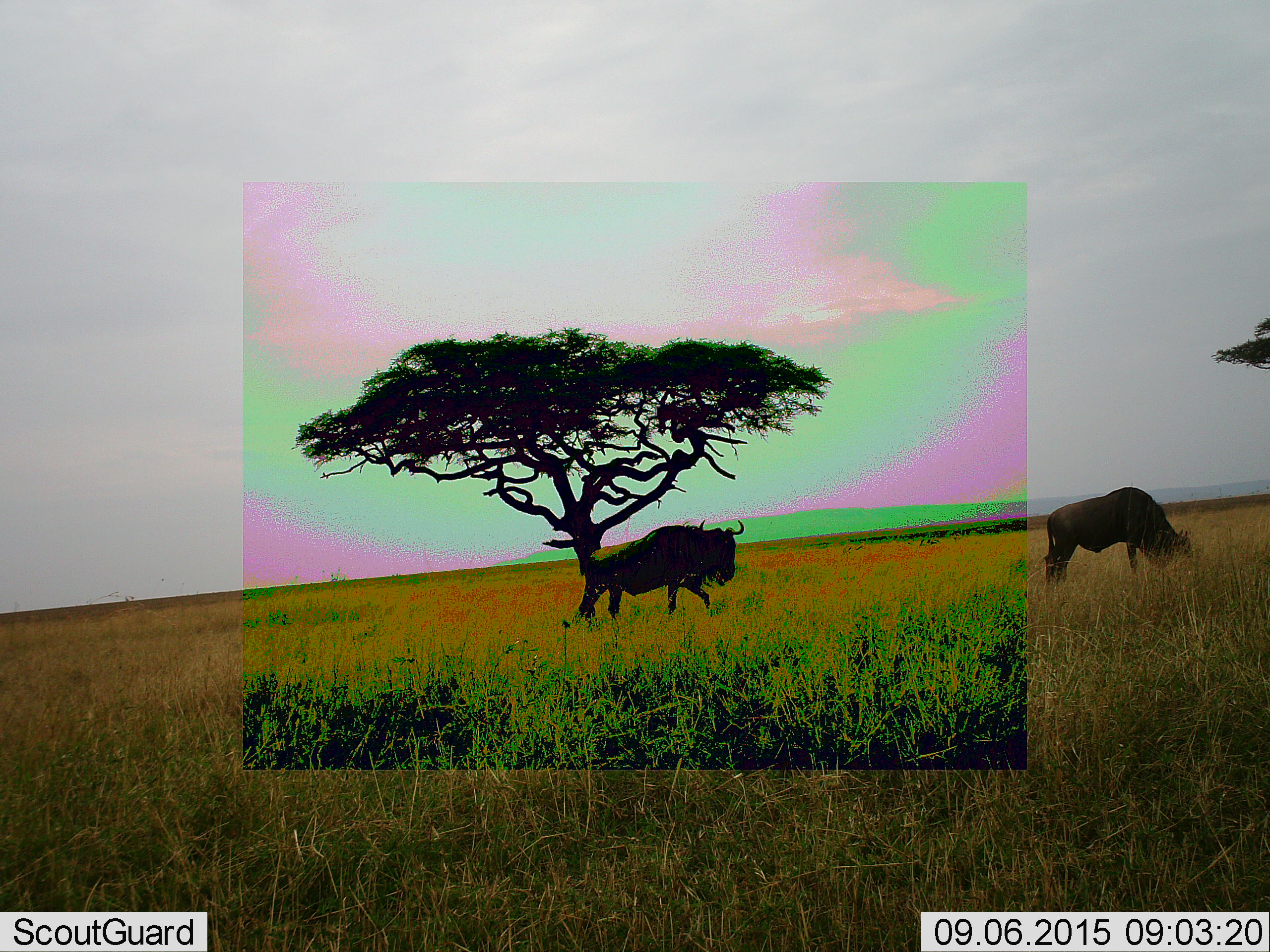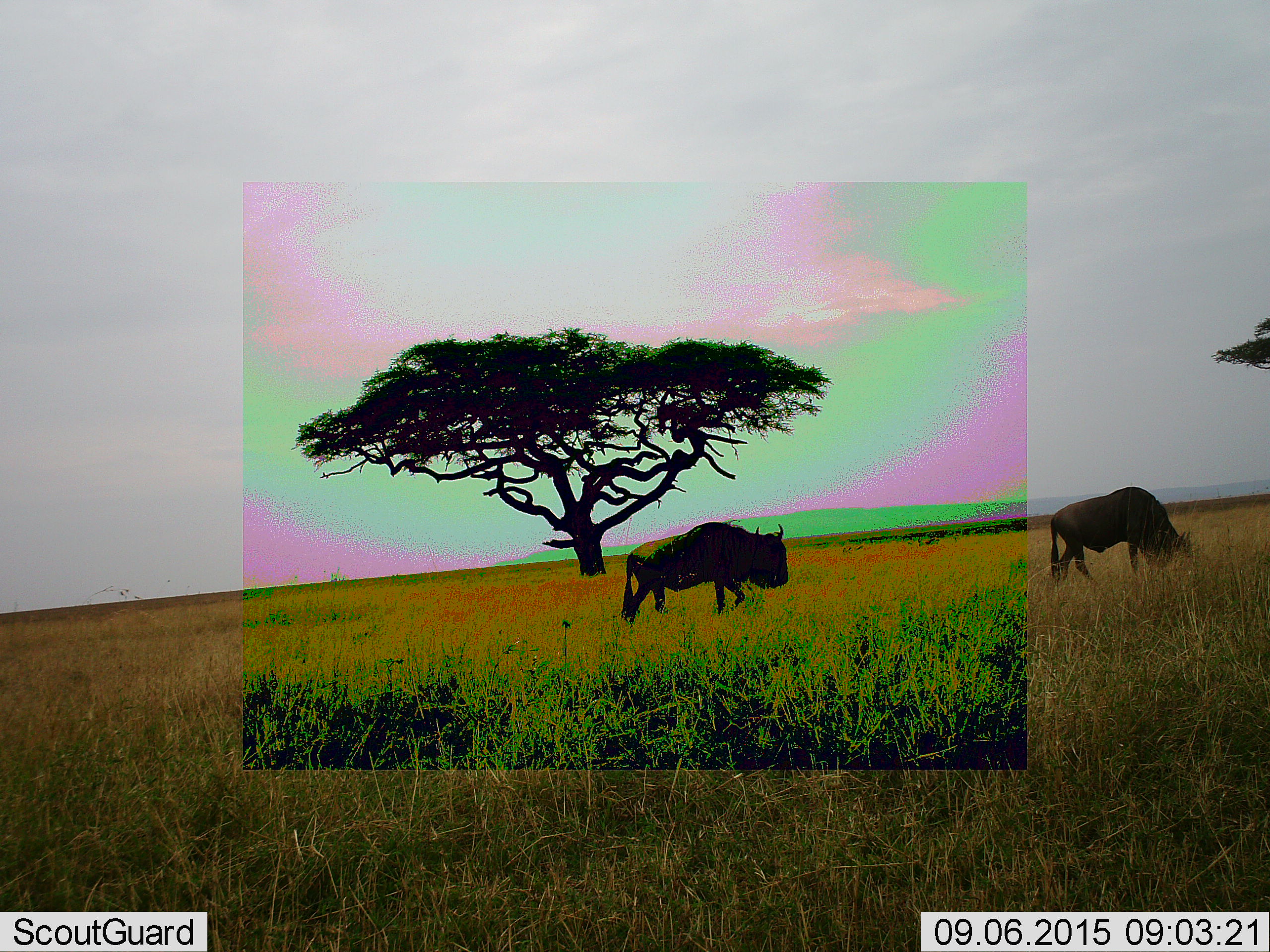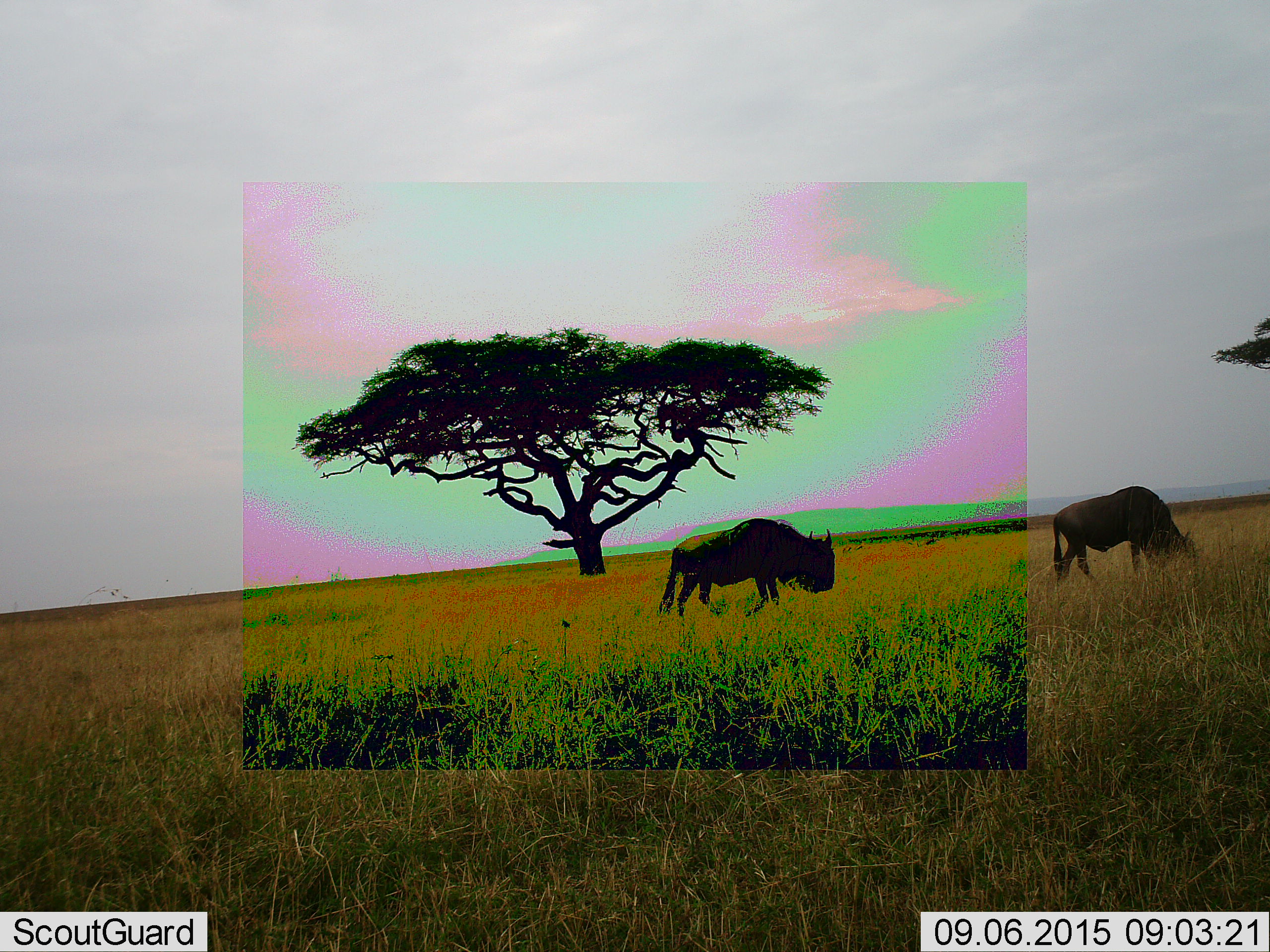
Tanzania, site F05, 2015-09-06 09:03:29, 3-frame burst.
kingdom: Animalia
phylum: Chordata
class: Mammalia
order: Artiodactyla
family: Bovidae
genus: Connochaetes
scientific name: Connochaetes taurinus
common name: blue wildebeest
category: wildebeest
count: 2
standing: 7%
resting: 0%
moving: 100%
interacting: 0%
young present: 7%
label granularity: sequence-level